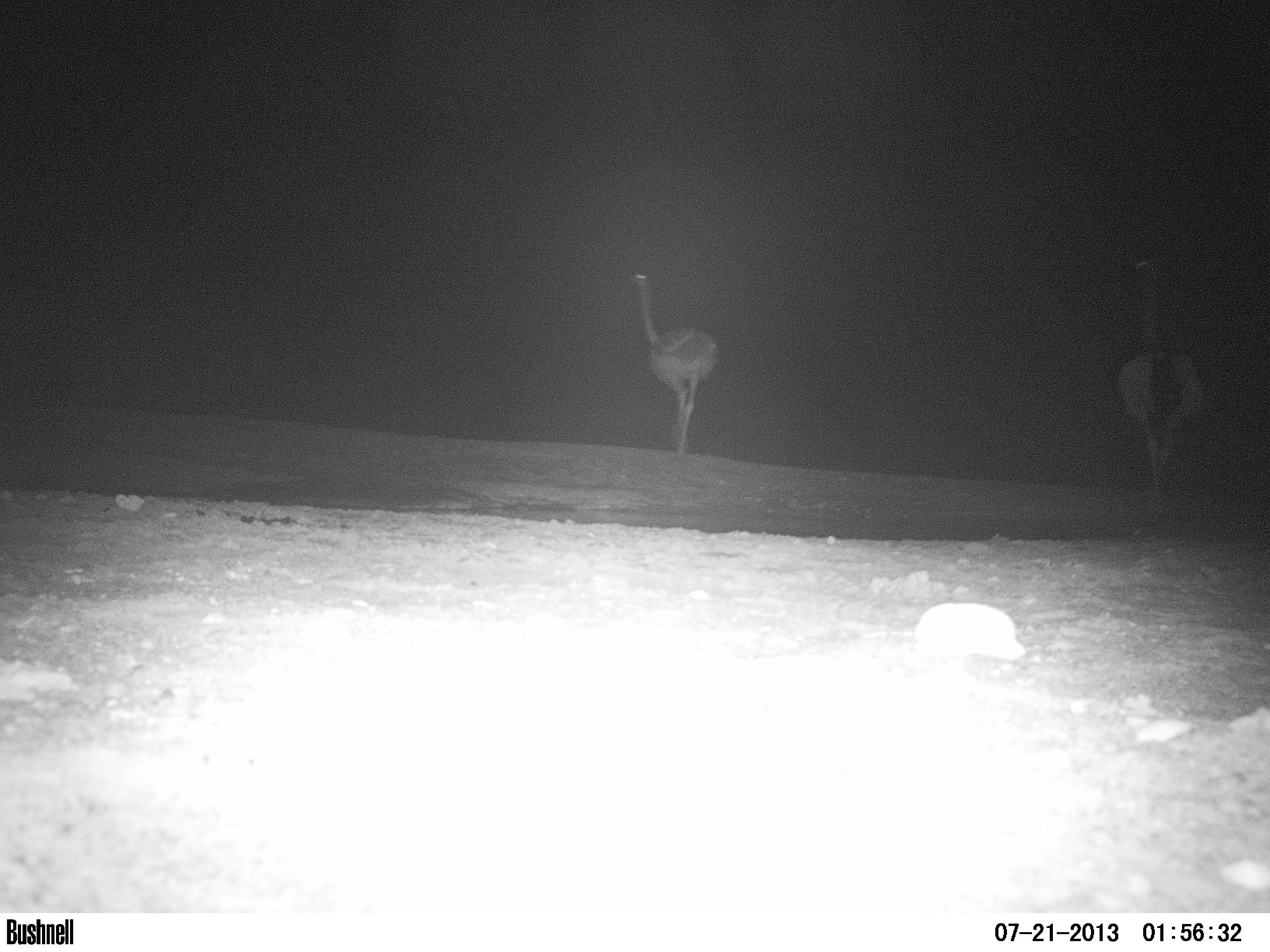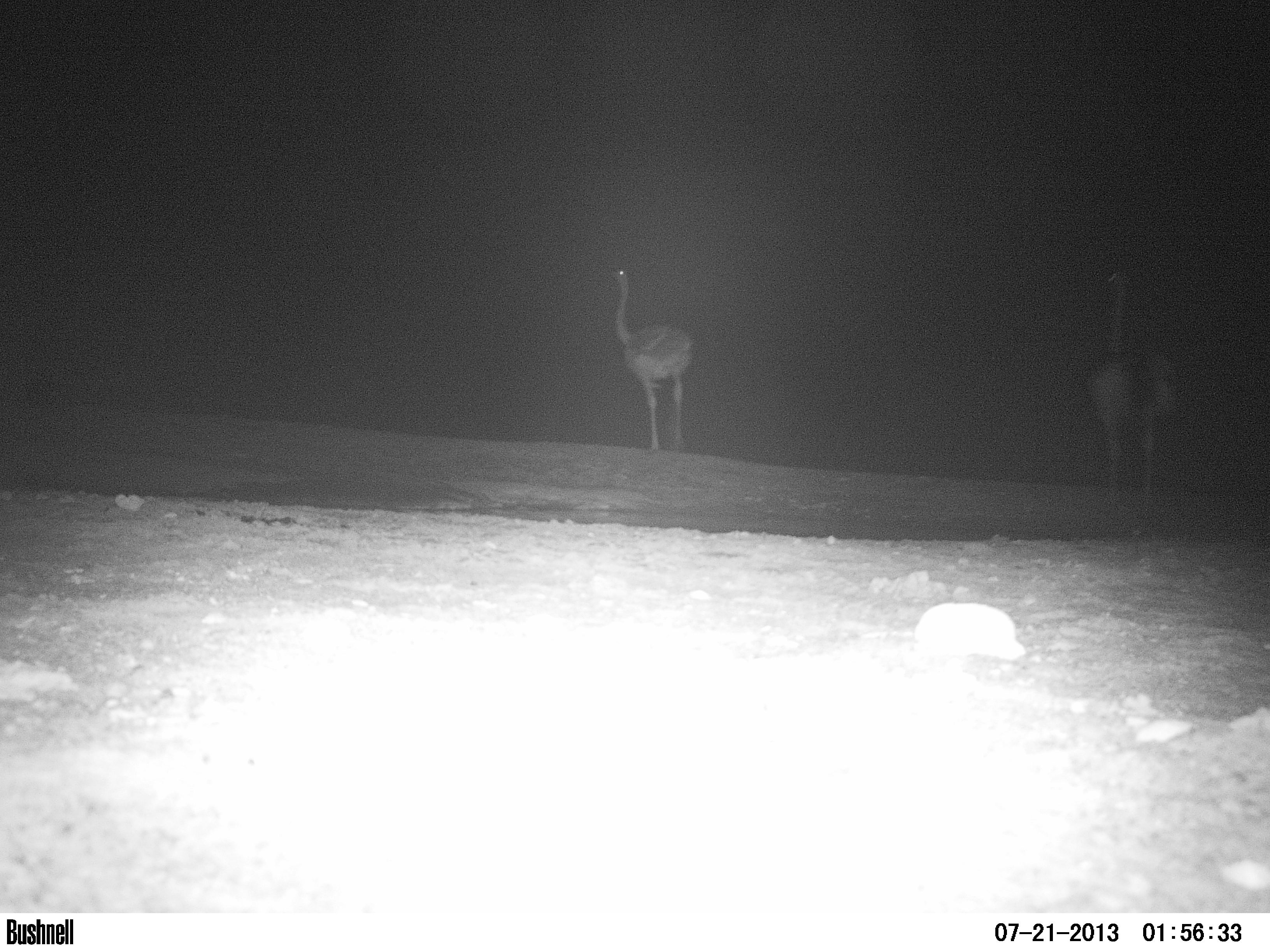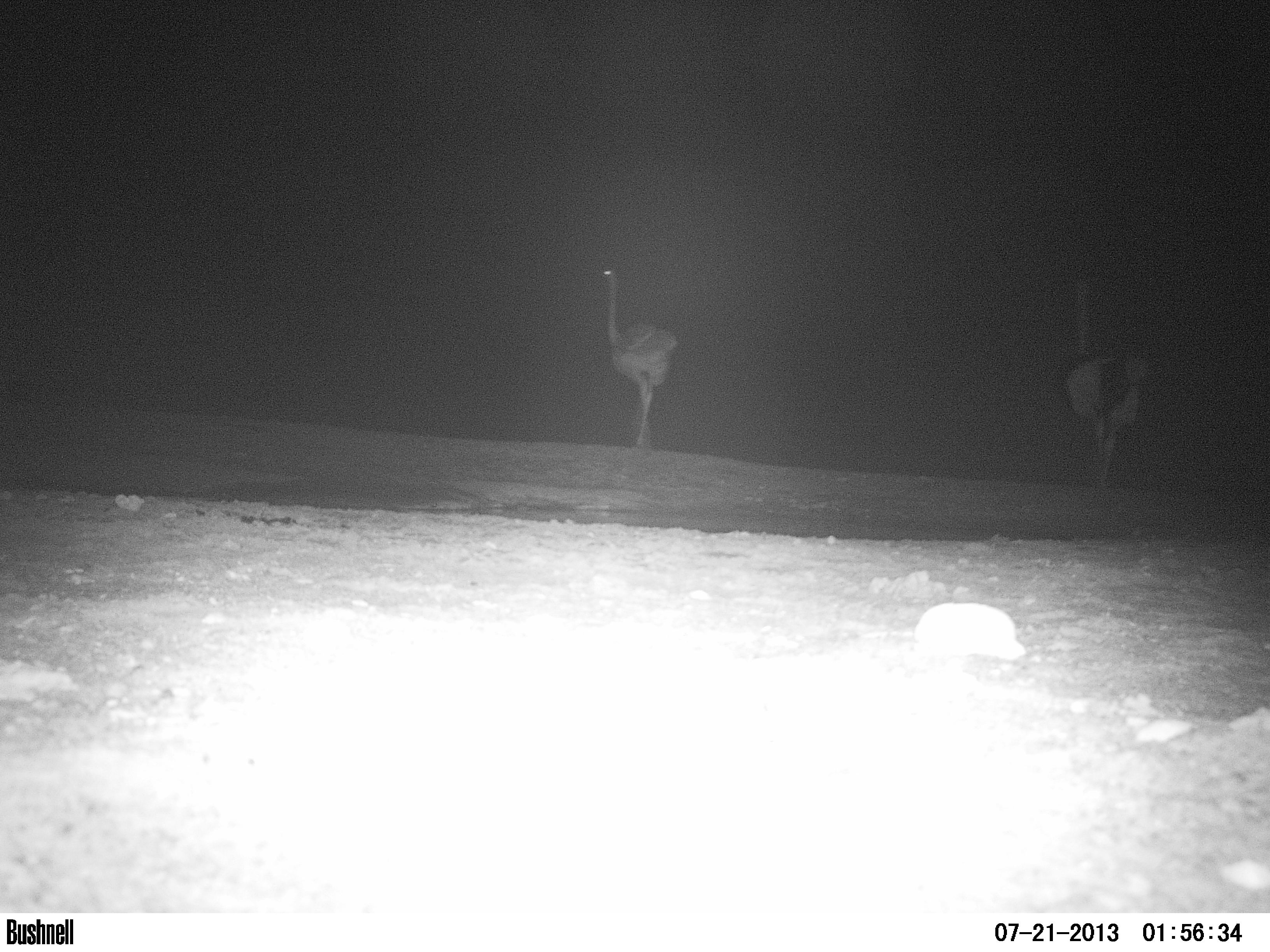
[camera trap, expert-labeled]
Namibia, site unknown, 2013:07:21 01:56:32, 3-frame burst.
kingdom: Animalia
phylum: Chordata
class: Aves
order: Struthioniformes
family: Struthionidae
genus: Struthio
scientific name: Struthio camelus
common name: common ostrich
Struthio camelus (common ostrich).